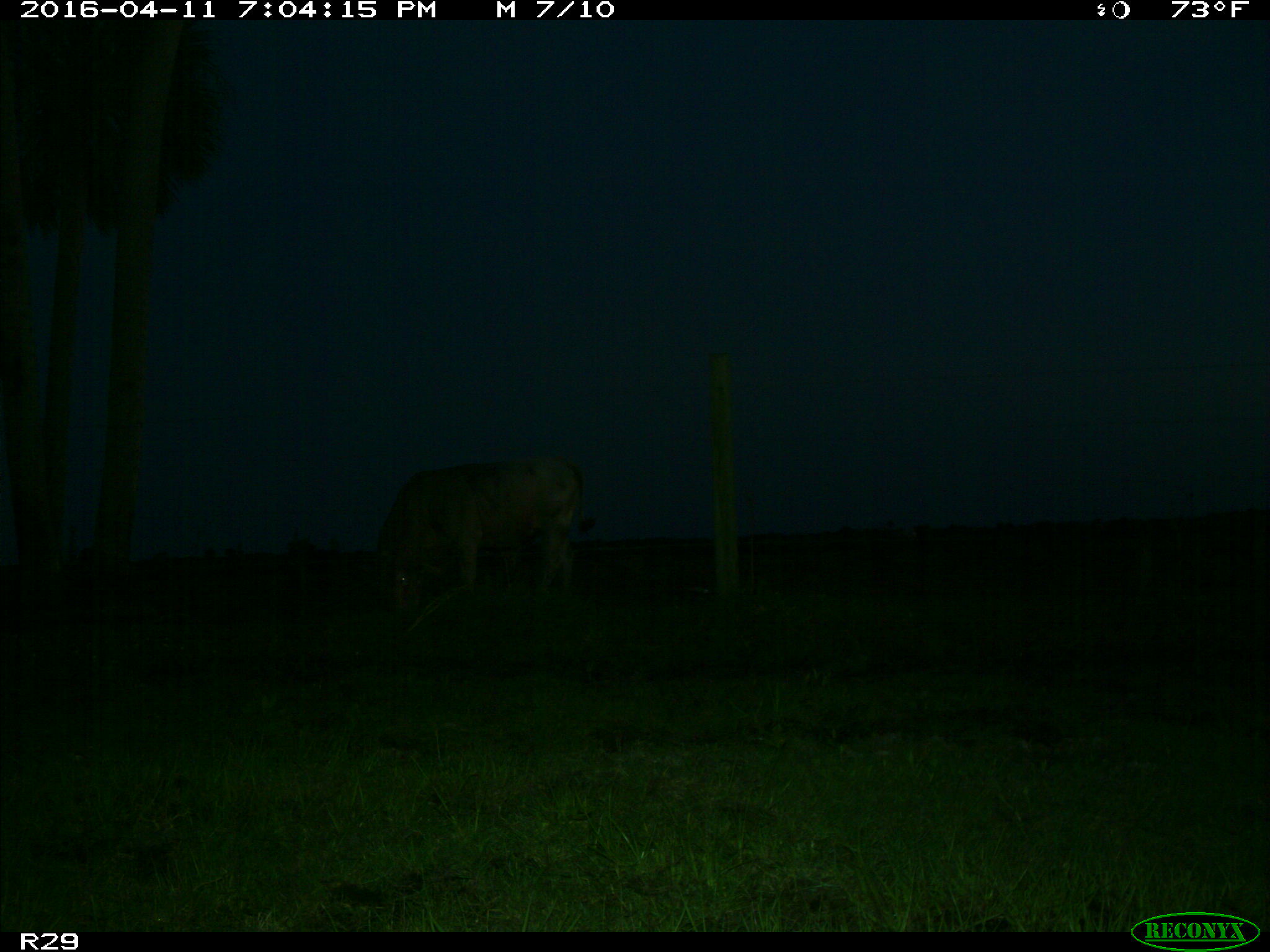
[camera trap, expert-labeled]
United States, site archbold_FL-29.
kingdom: Animalia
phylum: Chordata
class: Mammalia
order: Artiodactyla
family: Bovidae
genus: Bos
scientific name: Bos taurus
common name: domestic cow